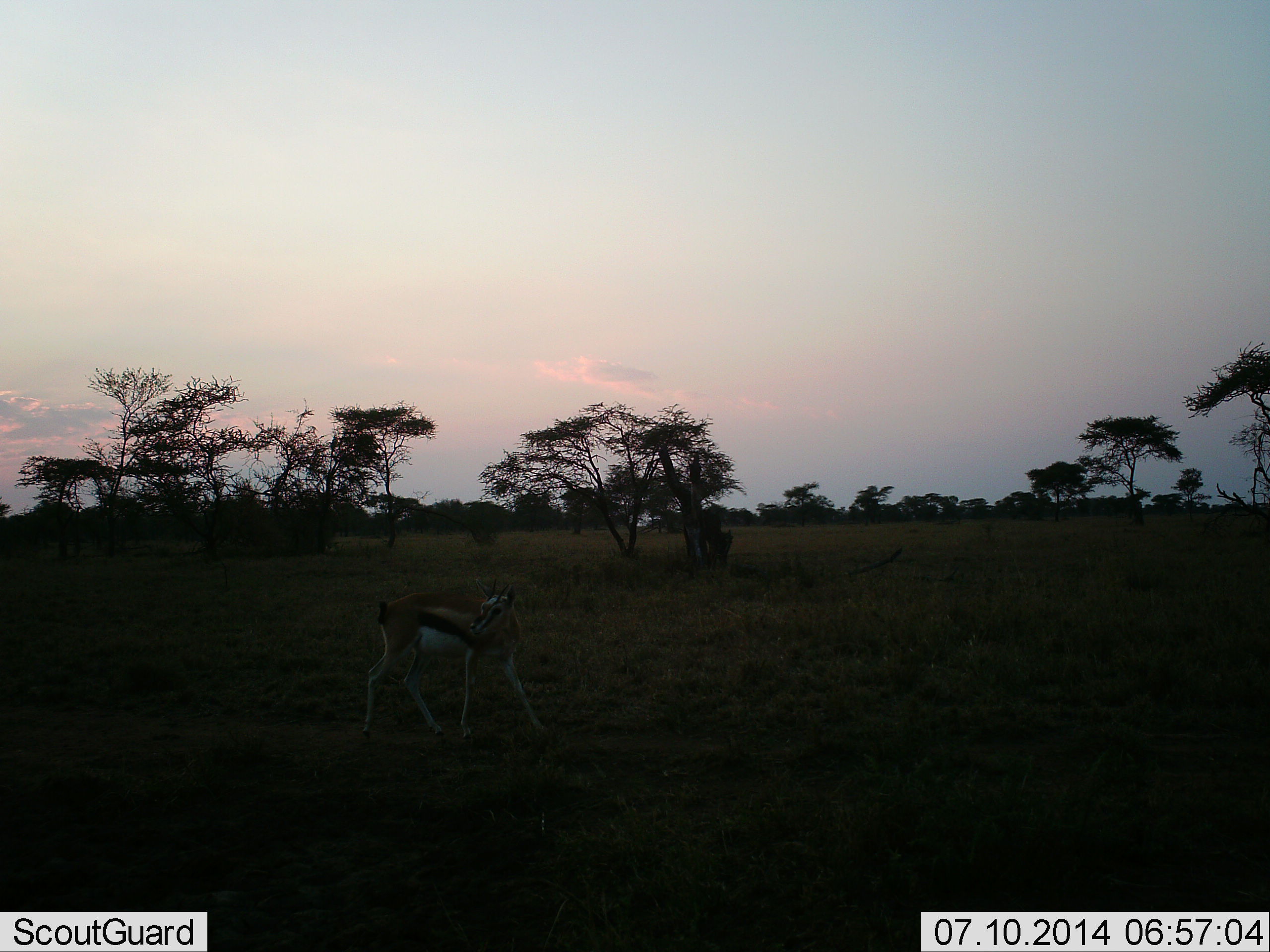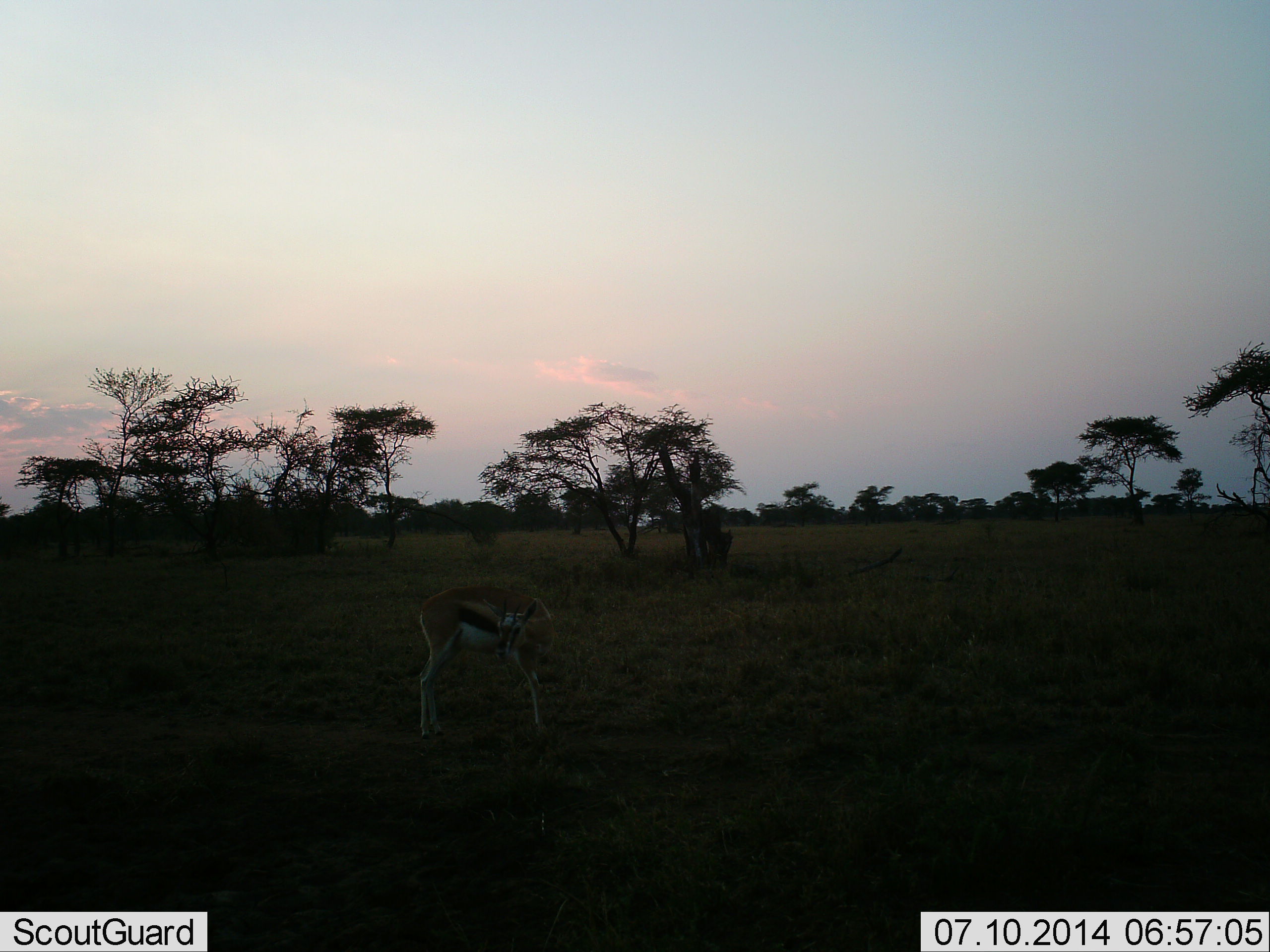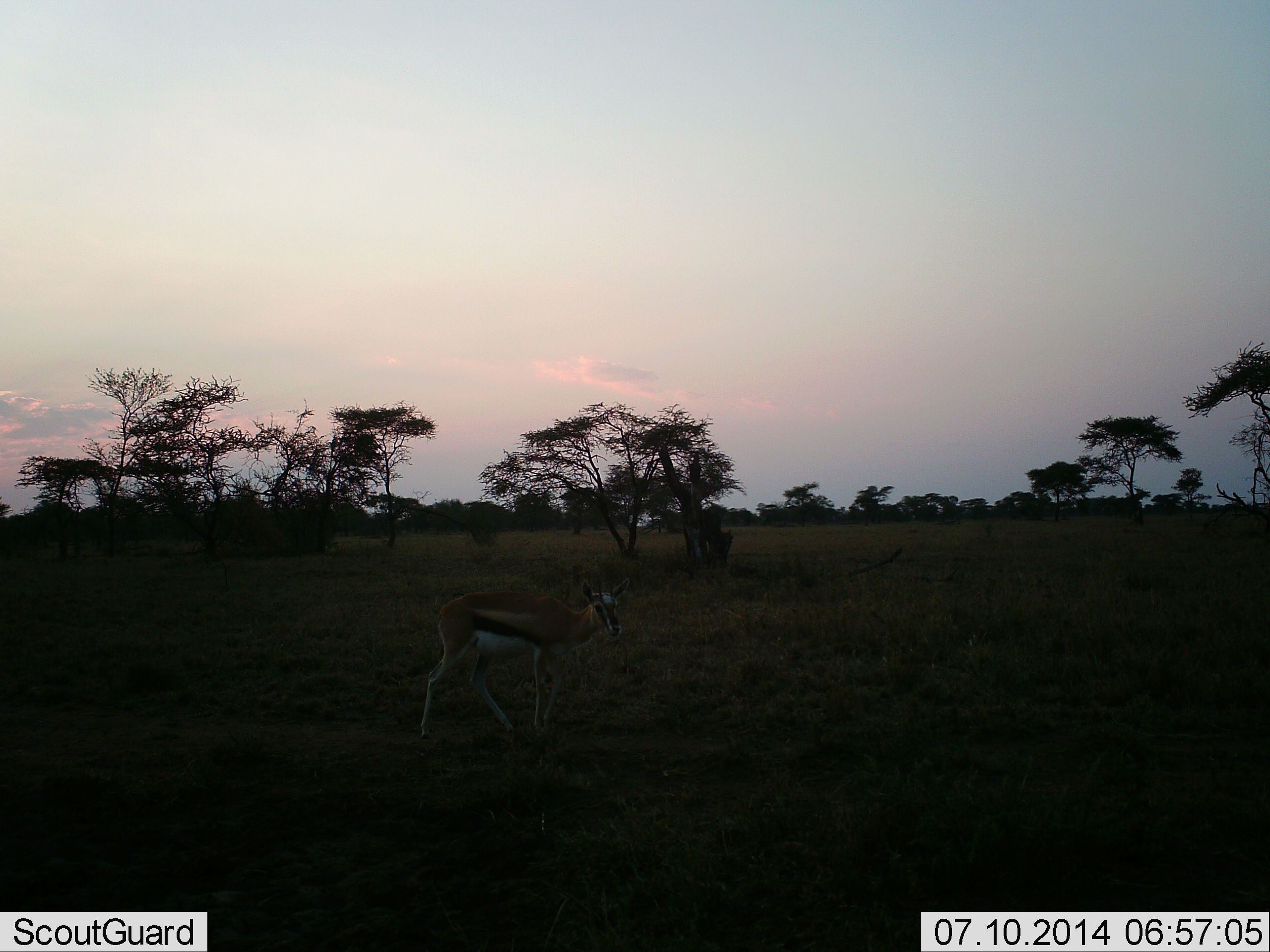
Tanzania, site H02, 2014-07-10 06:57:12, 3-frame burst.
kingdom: Animalia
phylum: Chordata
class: Mammalia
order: Artiodactyla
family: Bovidae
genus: Eudorcas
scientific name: Eudorcas thomsonii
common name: thomson's gazelle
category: gazellethomsons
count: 1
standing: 60%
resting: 0%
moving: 40%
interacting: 10%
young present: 0%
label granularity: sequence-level